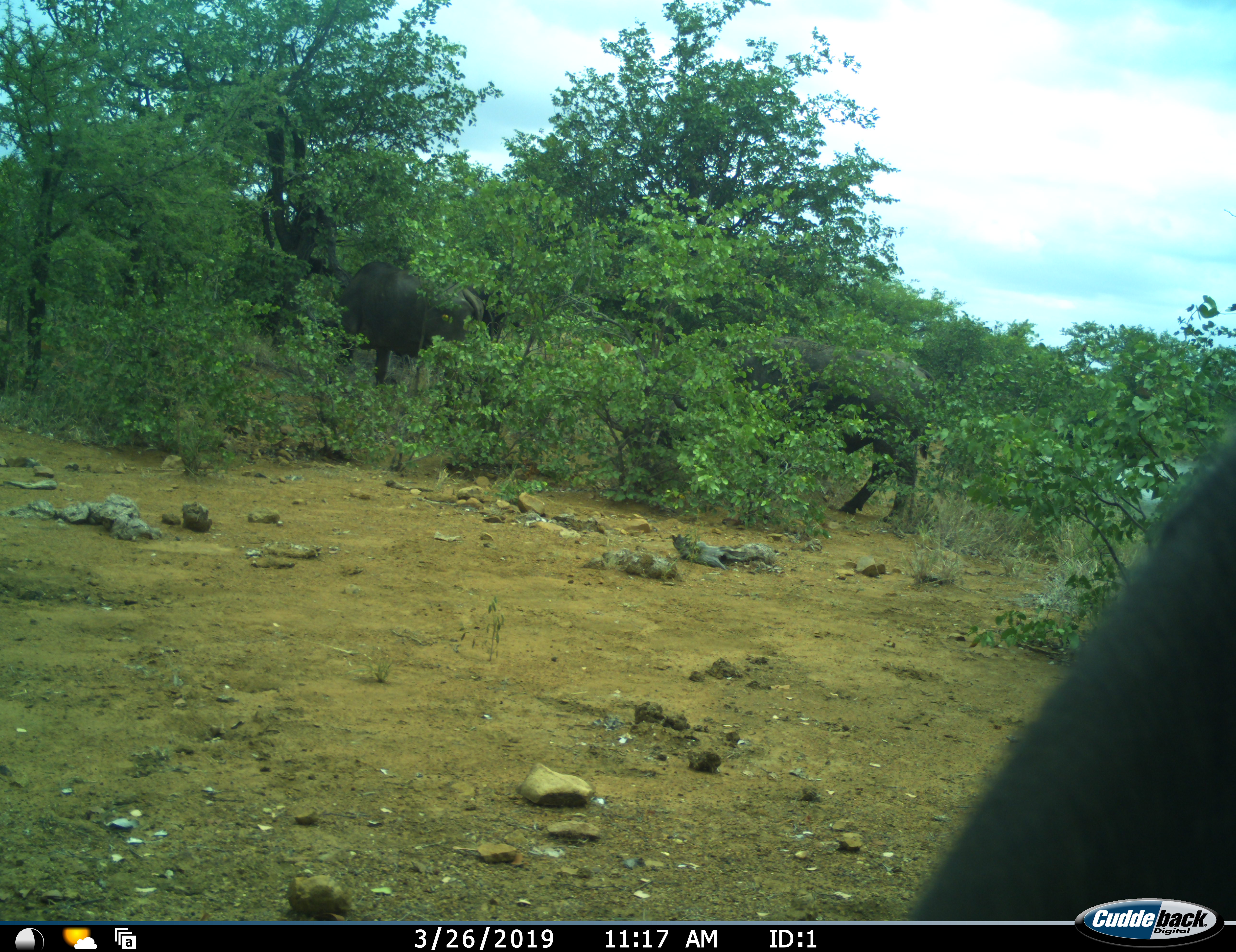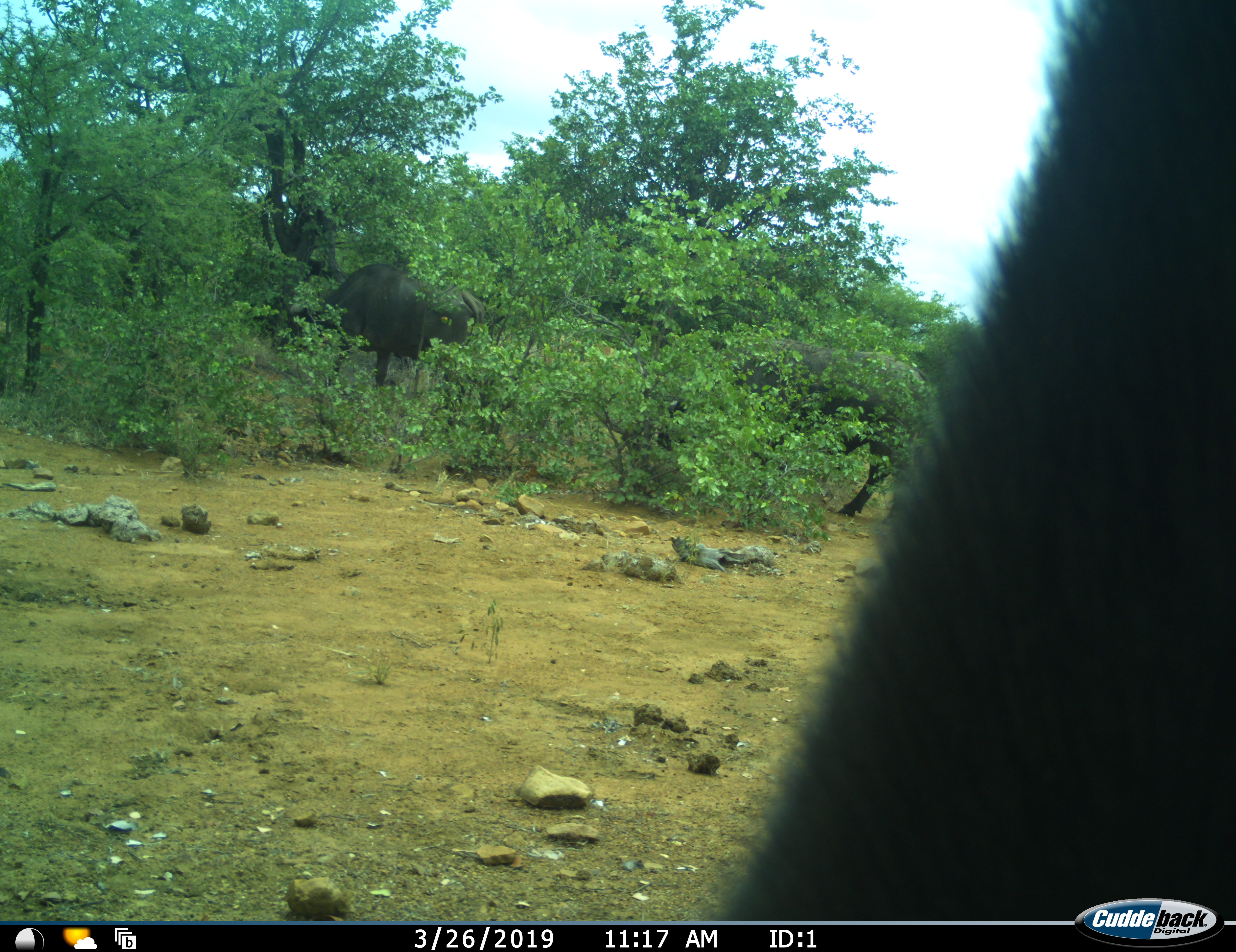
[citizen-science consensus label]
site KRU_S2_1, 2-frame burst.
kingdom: Animalia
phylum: Chordata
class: Mammalia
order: Artiodactyla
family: Bovidae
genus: Syncerus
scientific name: Syncerus caffer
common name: african buffalo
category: buffalo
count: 3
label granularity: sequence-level